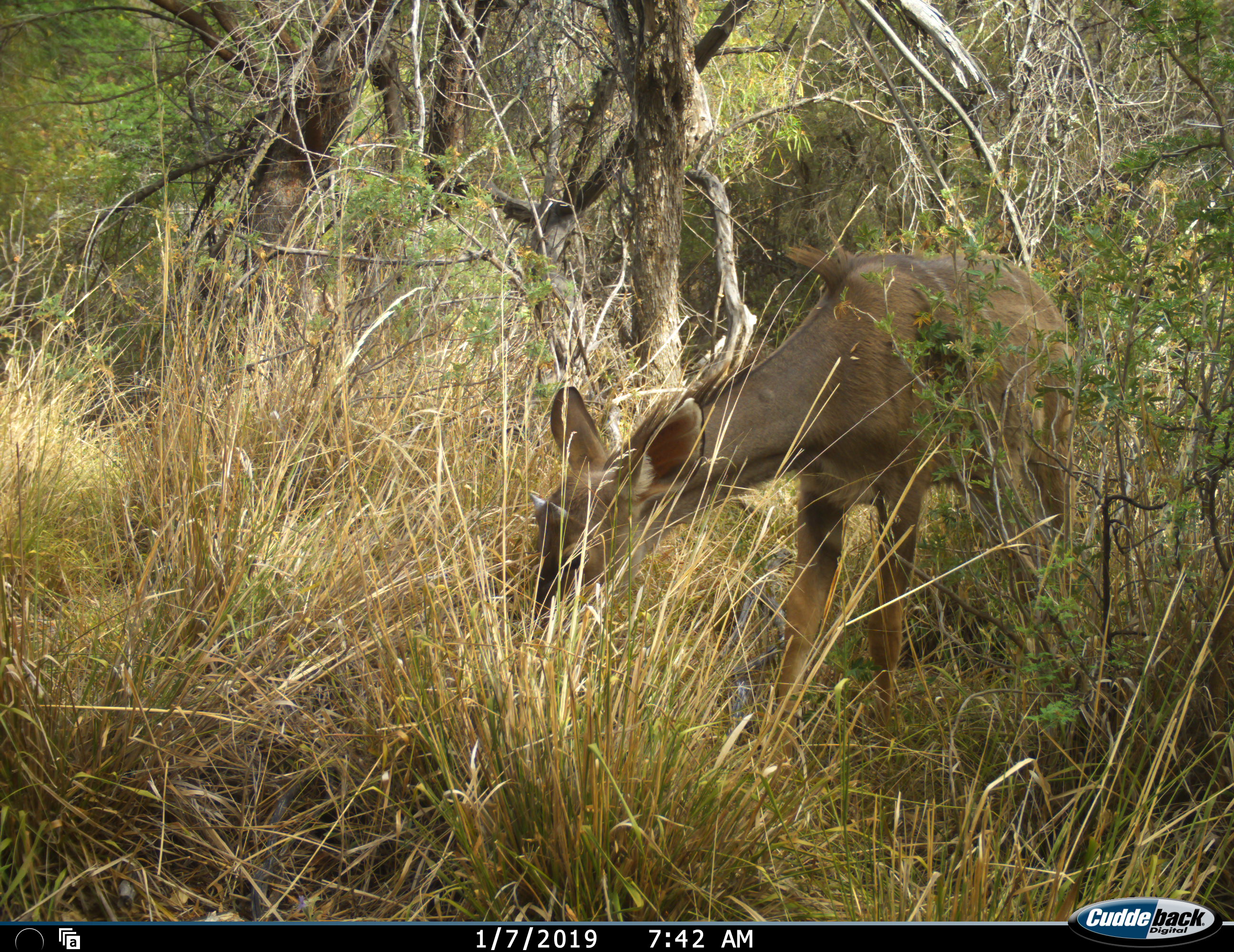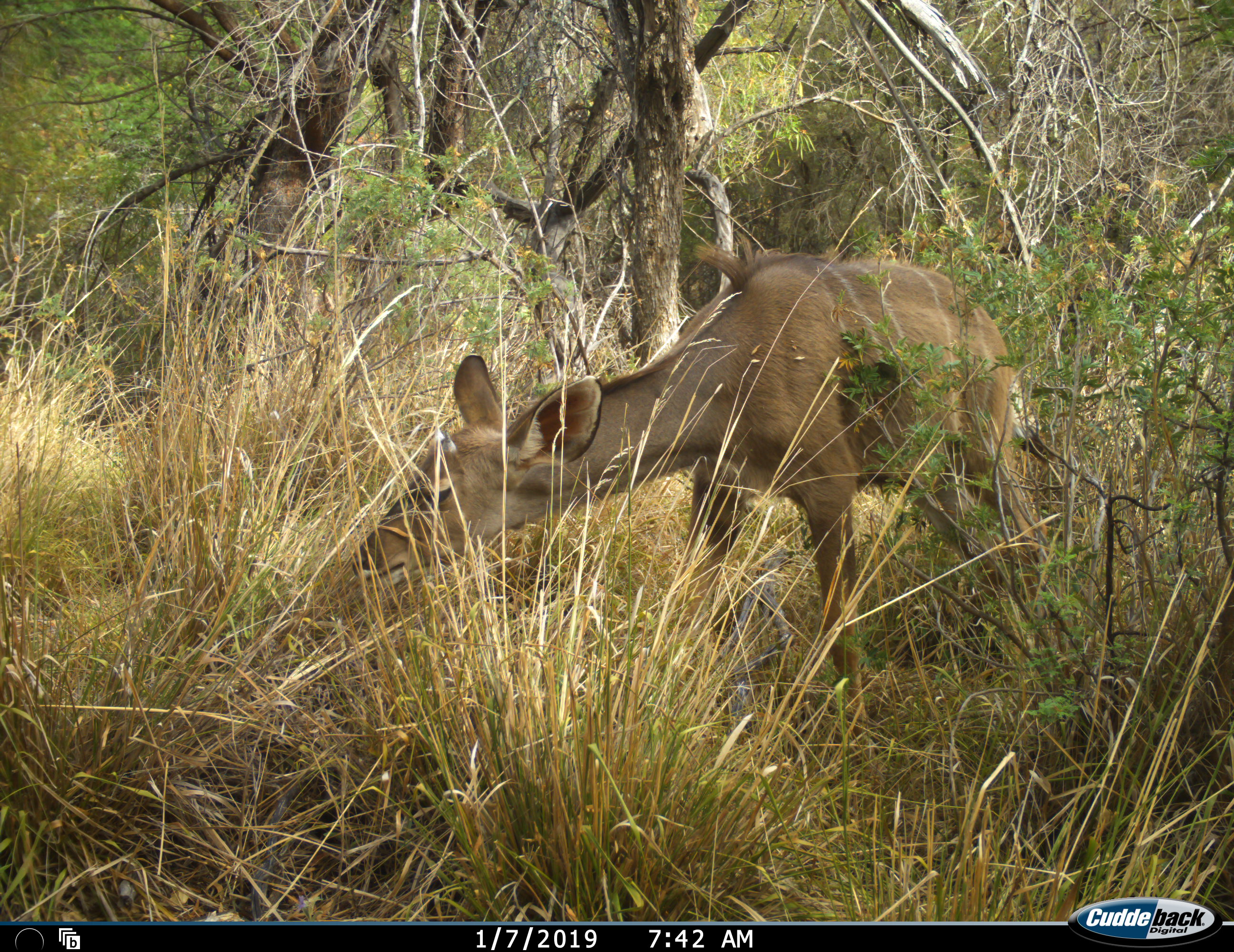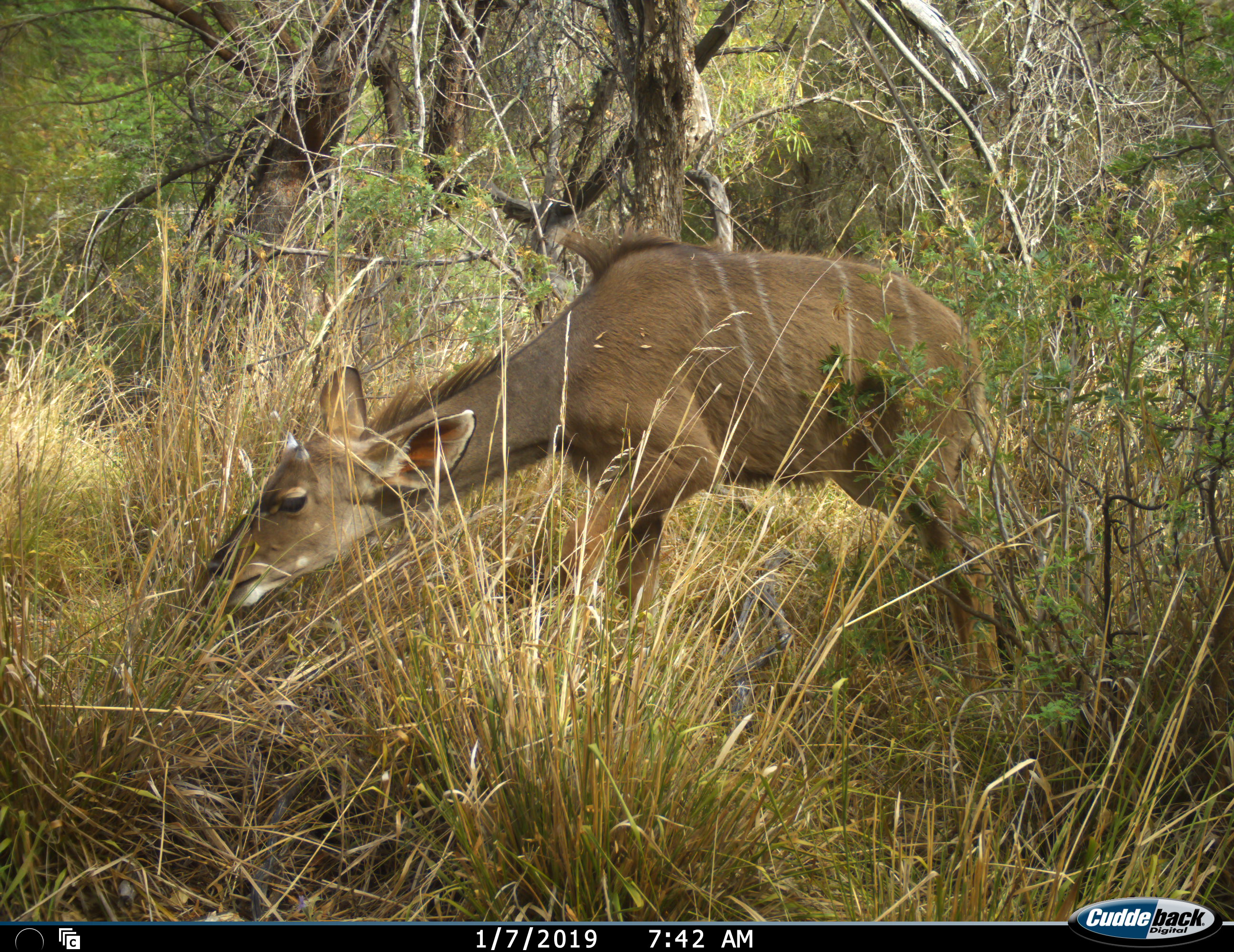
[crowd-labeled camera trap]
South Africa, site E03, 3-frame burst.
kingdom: Animalia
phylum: Chordata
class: Mammalia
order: Artiodactyla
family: Bovidae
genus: Tragelaphus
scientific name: Tragelaphus strepsiceros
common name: greater kudu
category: kudu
Kudu (greater kudu) (Tragelaphus strepsiceros), count 1. Behavior (volunteer vote fractions): standing 29%, resting 0%, moving 14%, interacting 0%. Young present (vote fraction): 0%. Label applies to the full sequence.